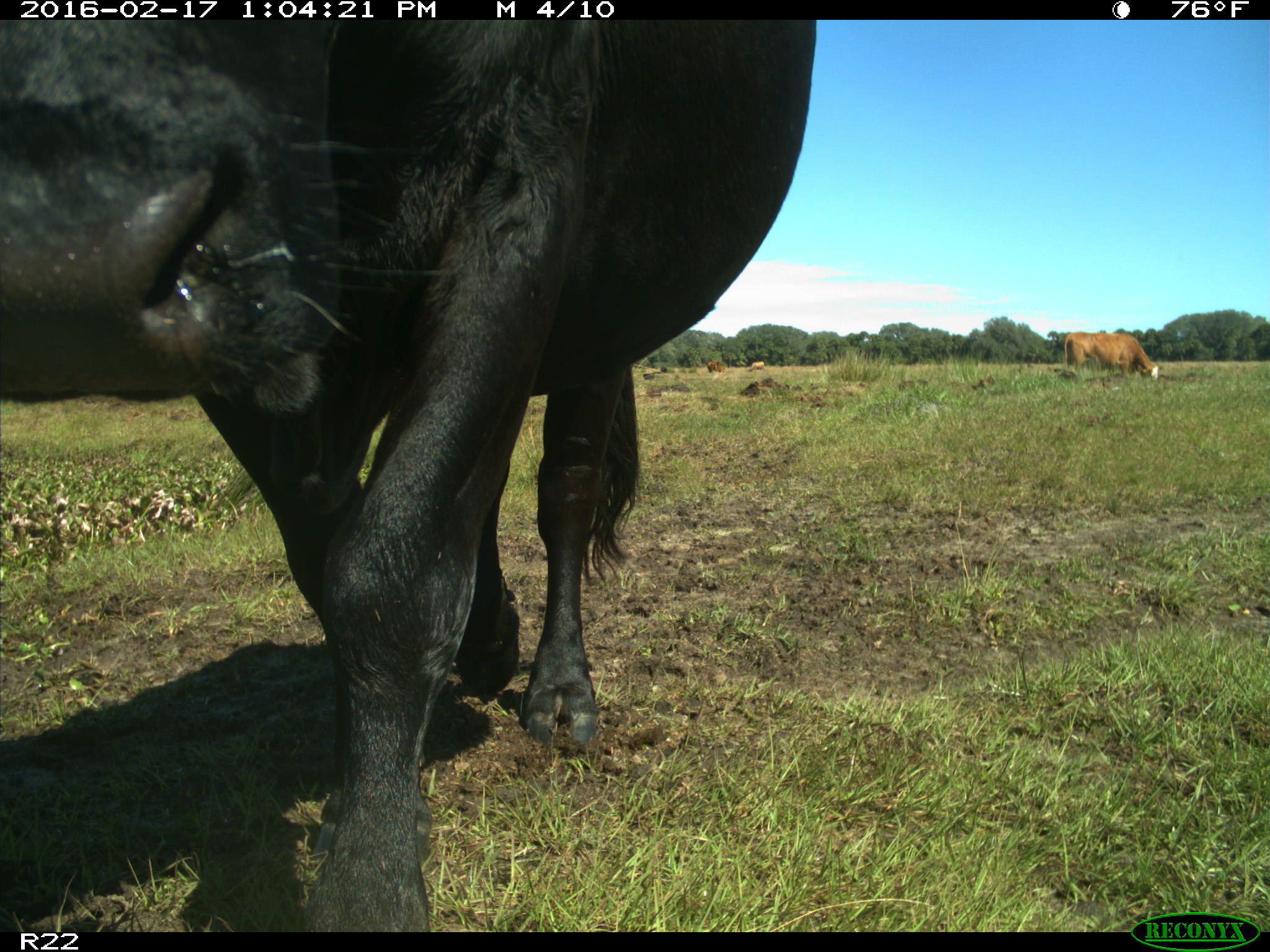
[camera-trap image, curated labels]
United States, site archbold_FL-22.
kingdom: Animalia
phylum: Chordata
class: Mammalia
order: Artiodactyla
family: Bovidae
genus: Bos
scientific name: Bos taurus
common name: domestic cow